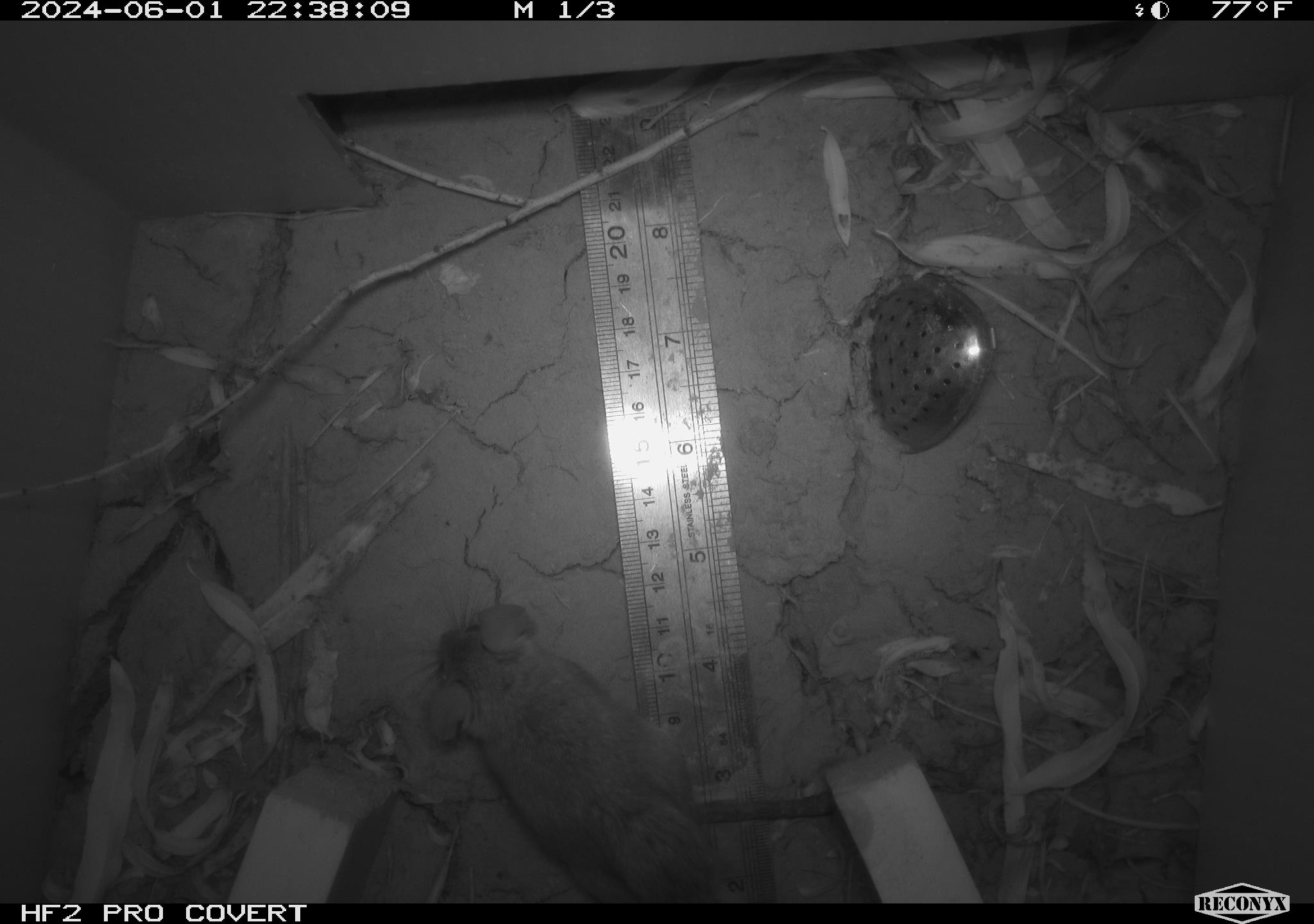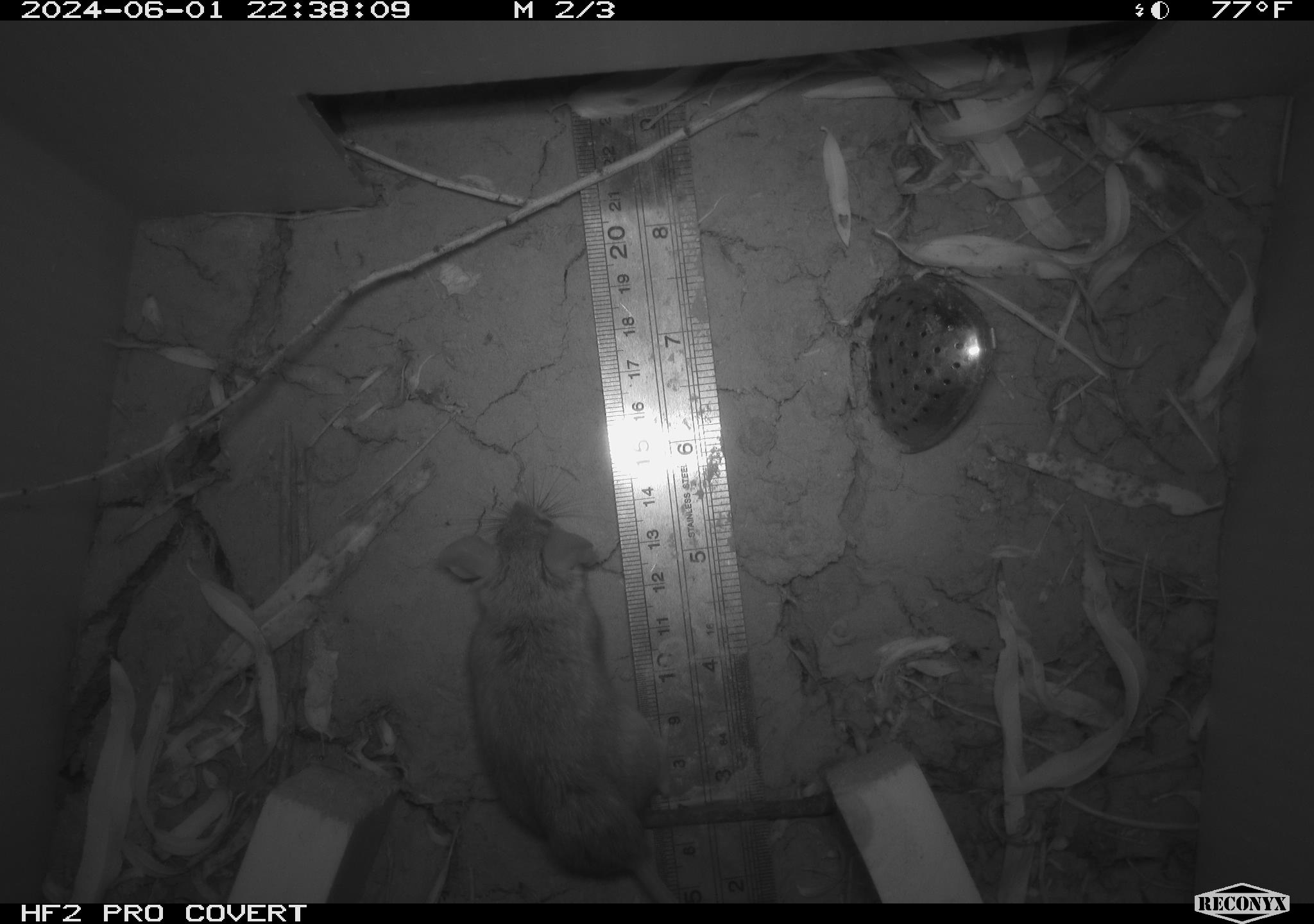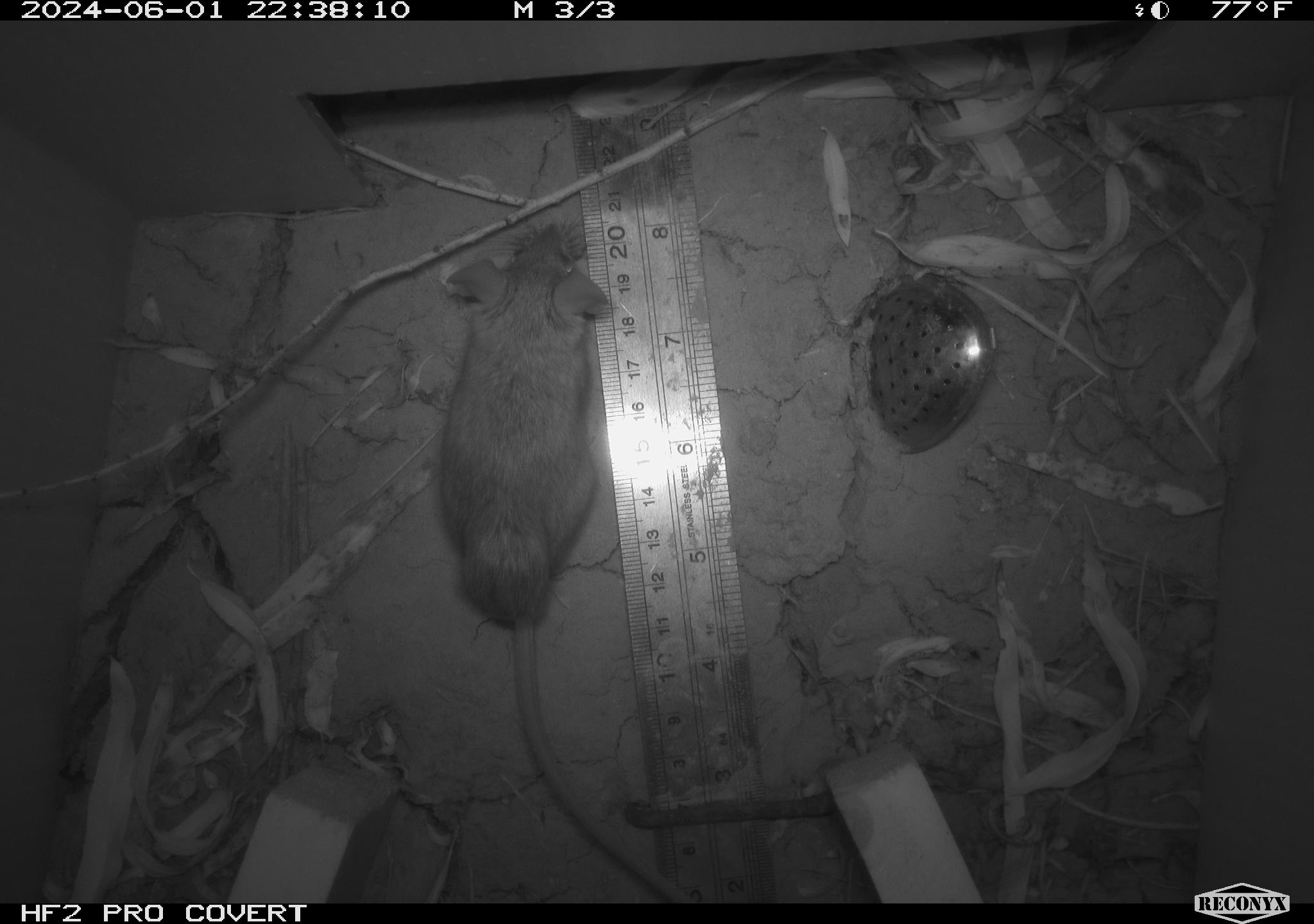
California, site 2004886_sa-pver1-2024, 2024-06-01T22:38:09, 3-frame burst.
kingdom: Animalia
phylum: Chordata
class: Mammalia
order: Rodentia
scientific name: Rodentia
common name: mouse species